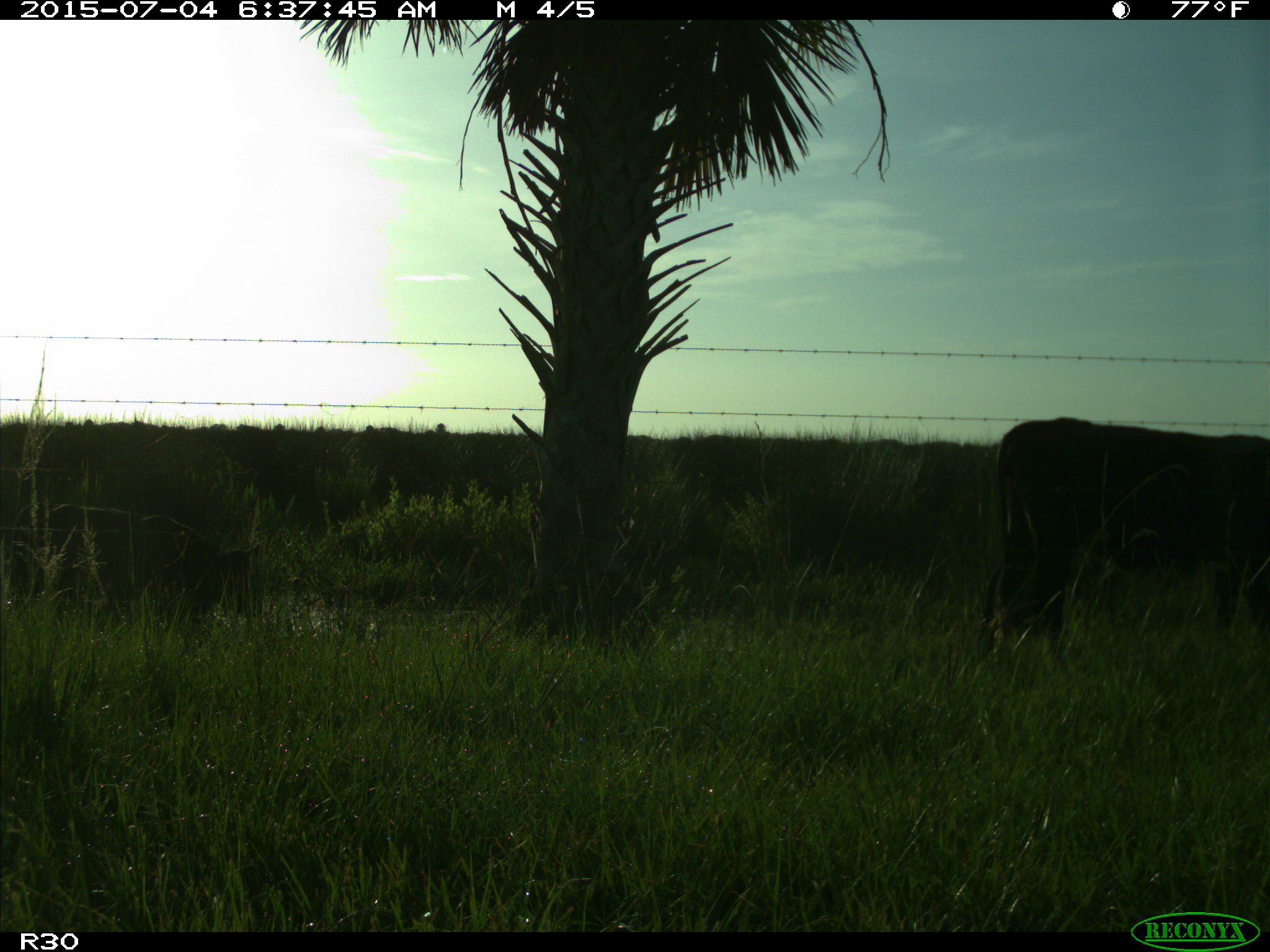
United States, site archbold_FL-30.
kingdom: Animalia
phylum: Chordata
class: Mammalia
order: Artiodactyla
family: Bovidae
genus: Bos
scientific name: Bos taurus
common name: domestic cow